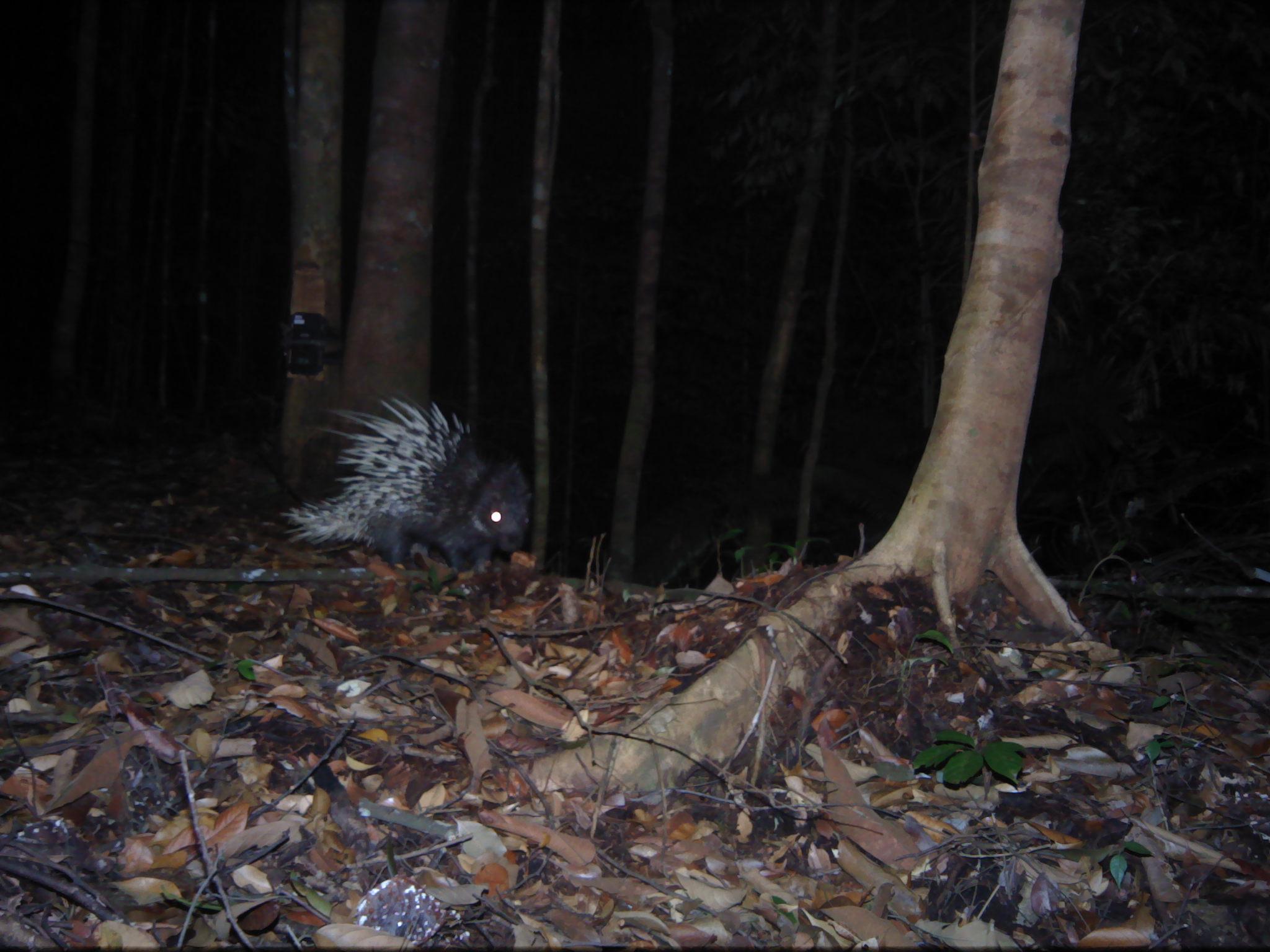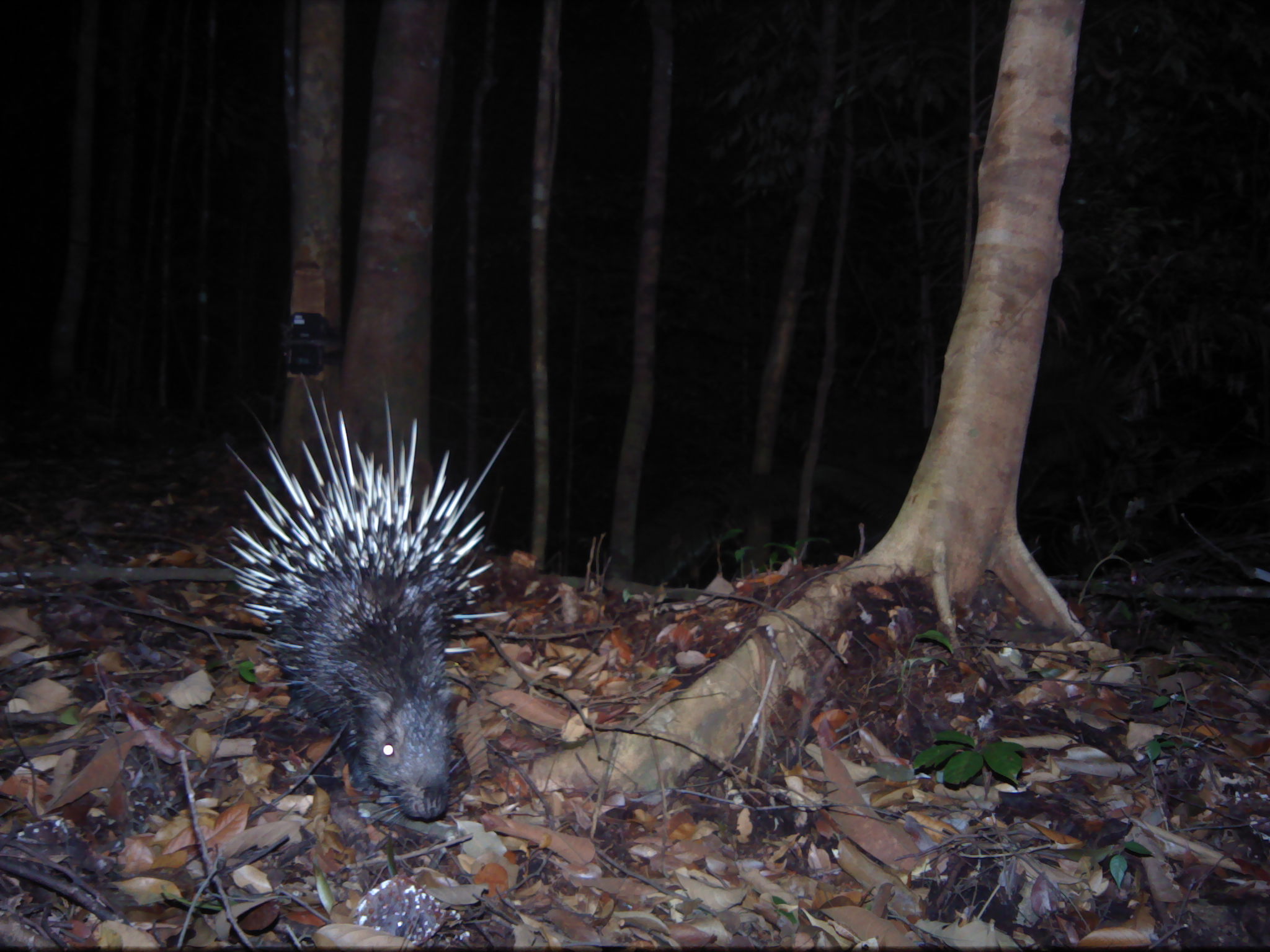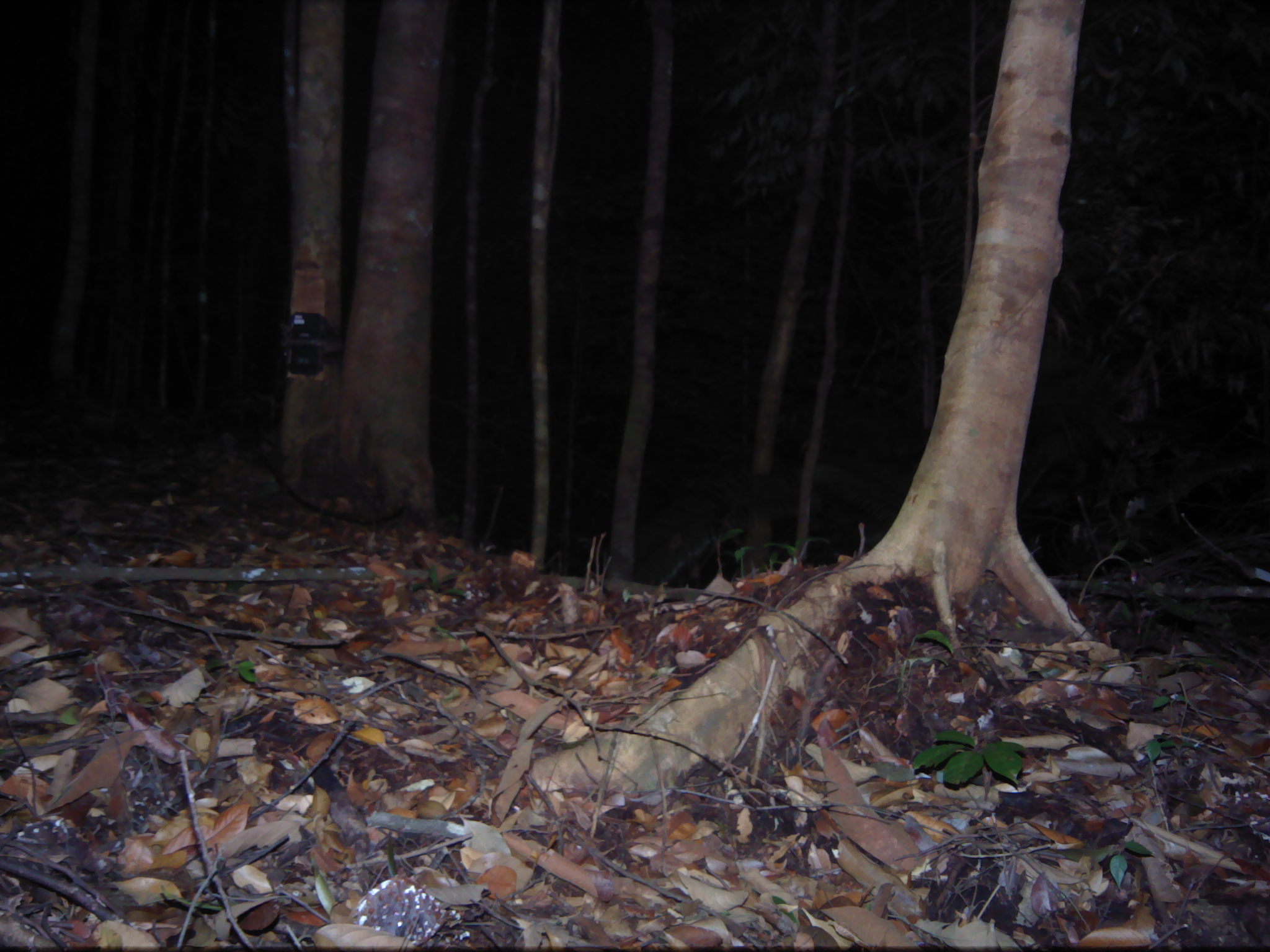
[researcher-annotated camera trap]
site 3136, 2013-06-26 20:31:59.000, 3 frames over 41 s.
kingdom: Animalia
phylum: Chordata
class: Mammalia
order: Rodentia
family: Hystricidae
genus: Hystrix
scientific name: Hystrix brachyura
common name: east asian porcupine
Hystrix brachyura (east asian porcupine), count 1.